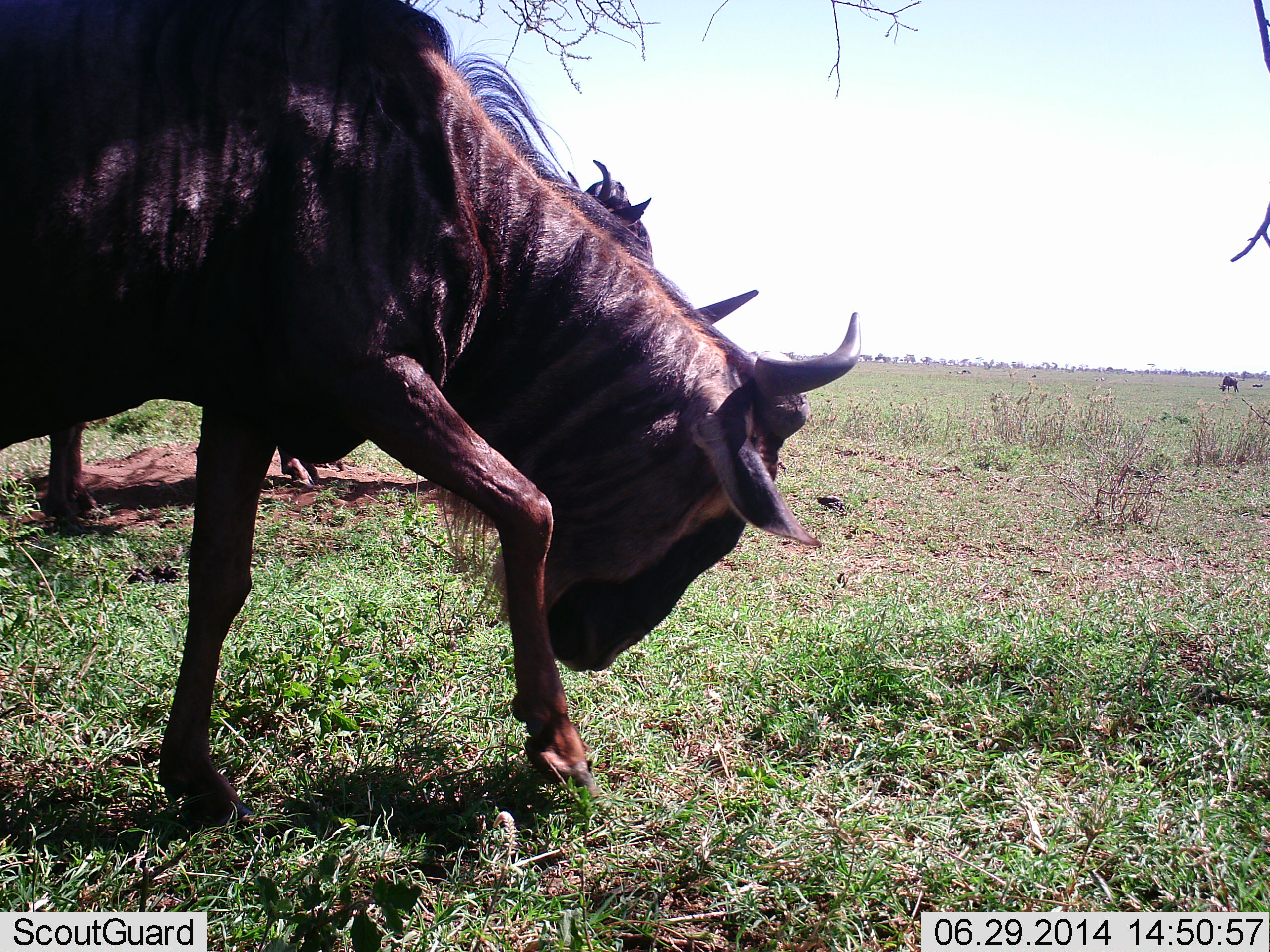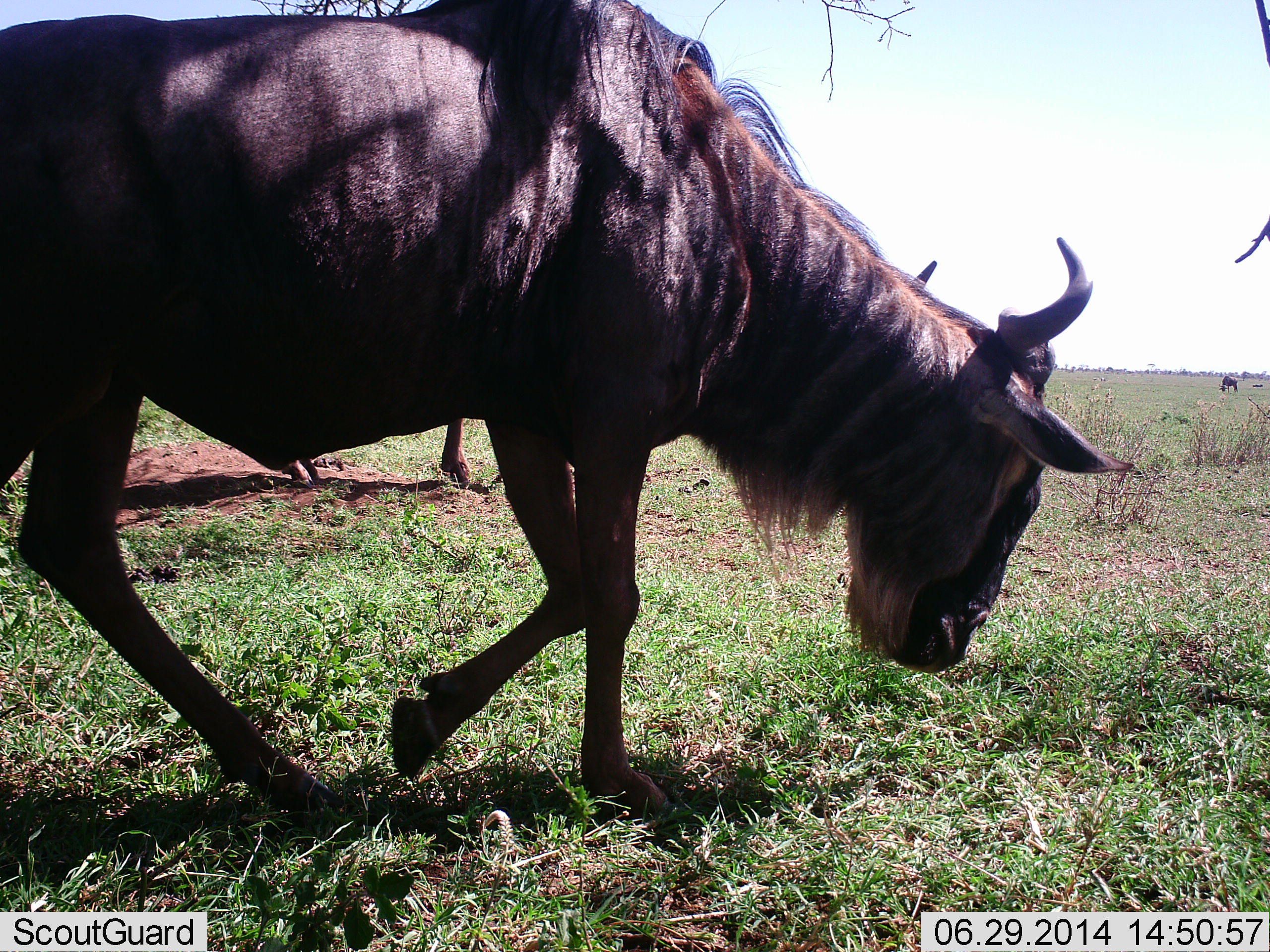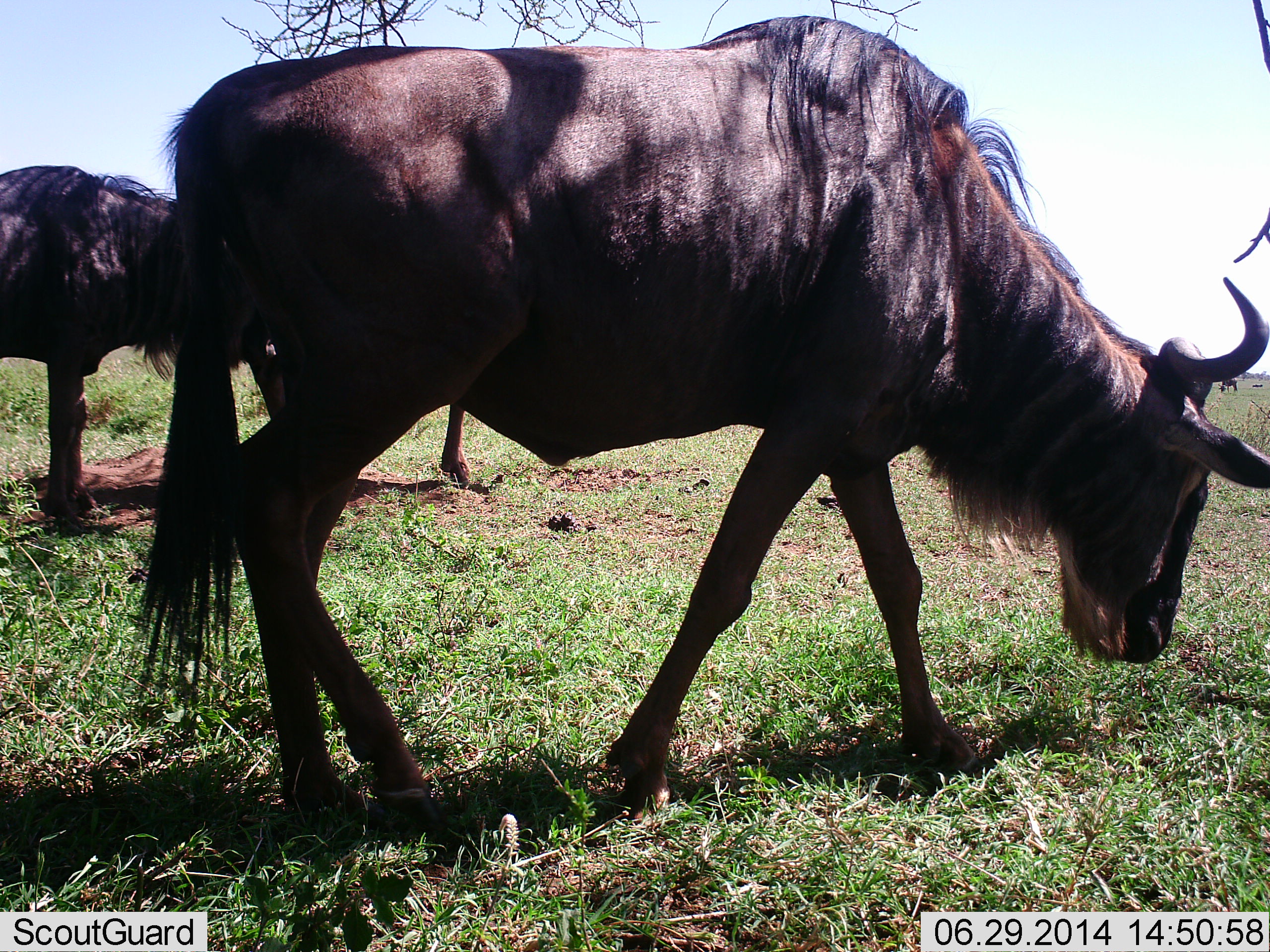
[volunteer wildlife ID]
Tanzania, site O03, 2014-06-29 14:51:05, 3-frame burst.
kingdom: Animalia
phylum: Chordata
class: Mammalia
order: Artiodactyla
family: Bovidae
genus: Connochaetes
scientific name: Connochaetes taurinus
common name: blue wildebeest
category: wildebeest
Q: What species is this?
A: Wildebeest (blue wildebeest) (Connochaetes taurinus).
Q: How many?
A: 2.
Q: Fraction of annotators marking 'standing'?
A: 10%.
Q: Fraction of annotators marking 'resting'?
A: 0%.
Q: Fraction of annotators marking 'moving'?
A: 70%.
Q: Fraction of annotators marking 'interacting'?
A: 0%.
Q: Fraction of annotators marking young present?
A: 0%.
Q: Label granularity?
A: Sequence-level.